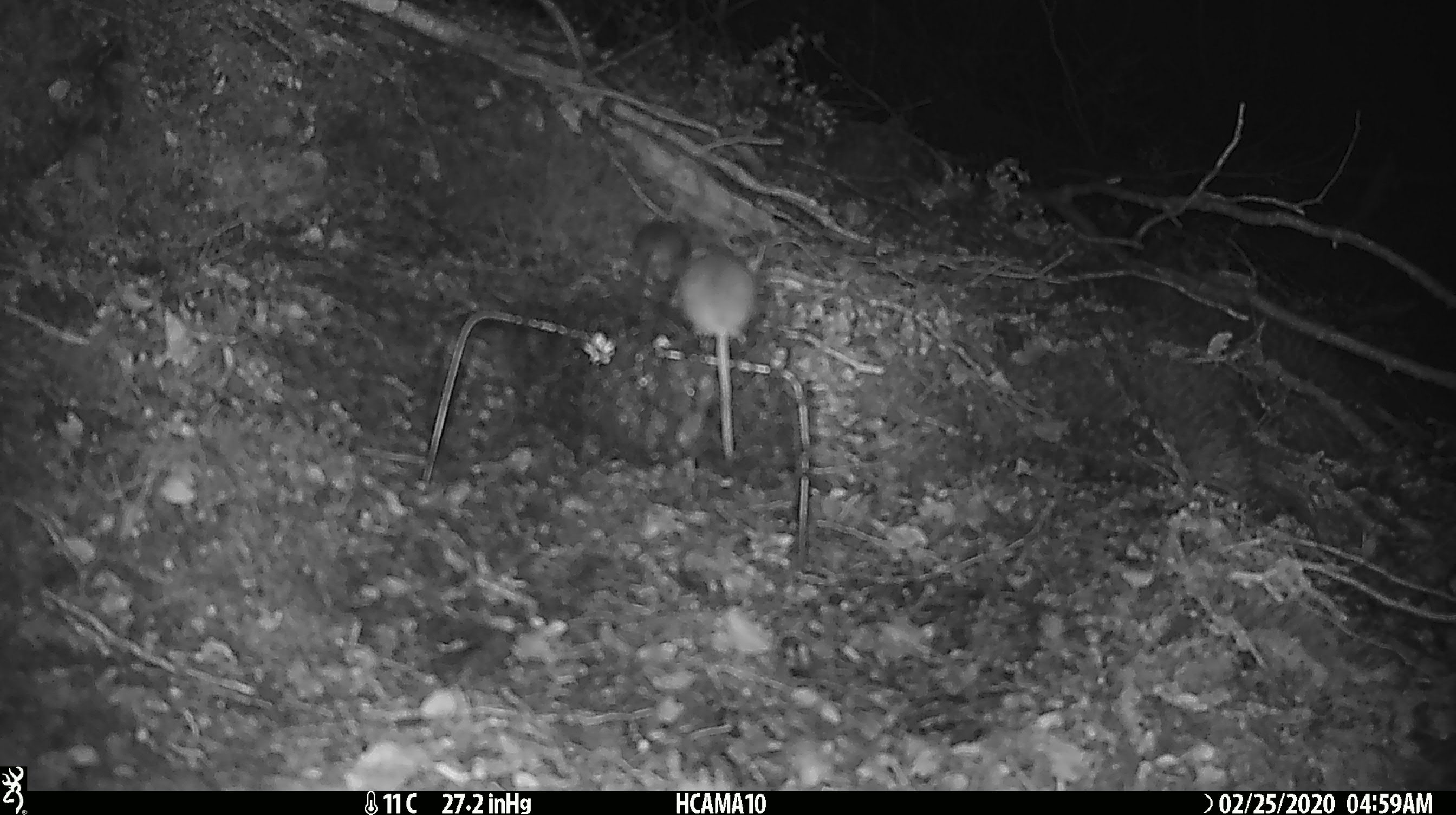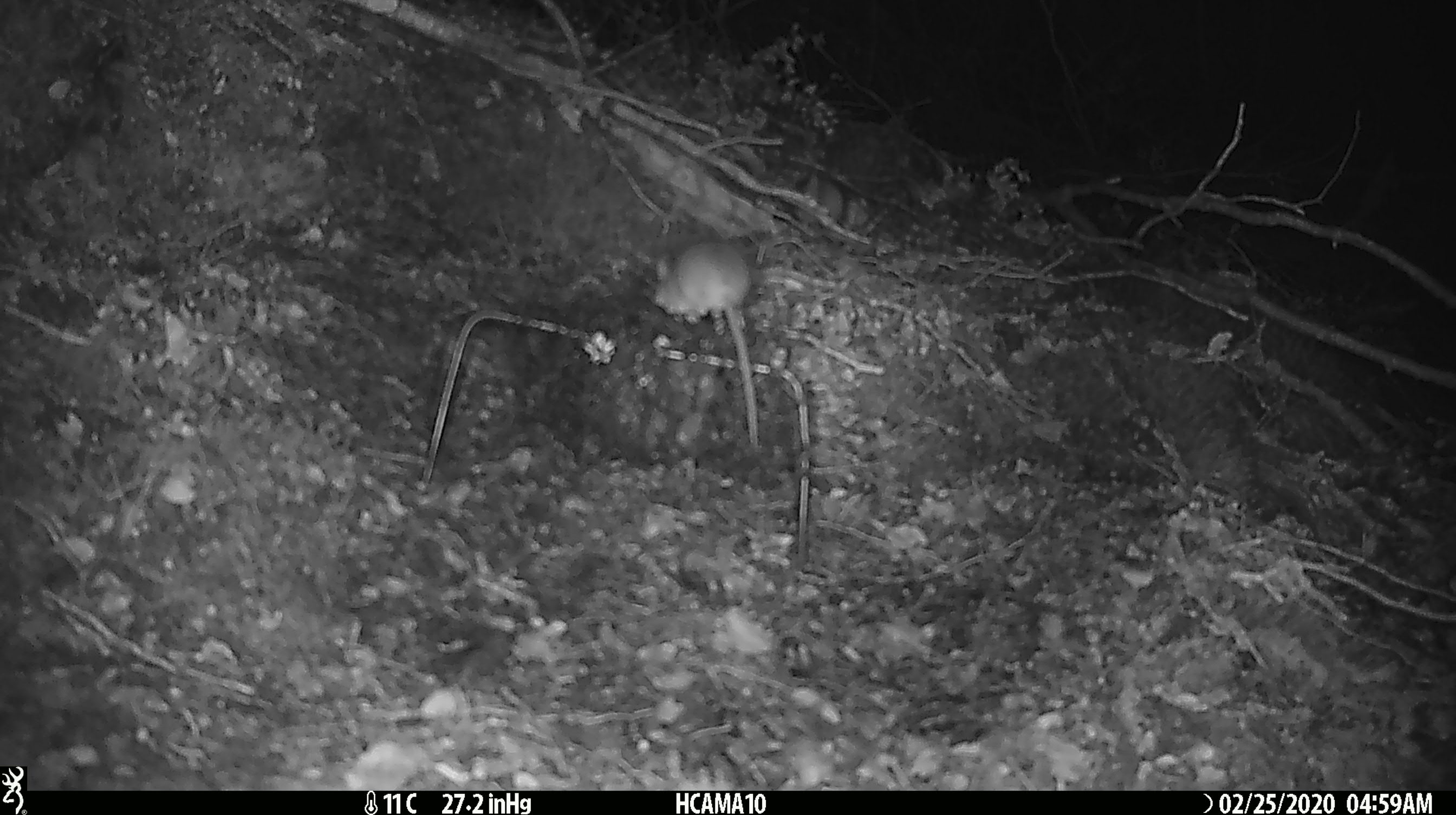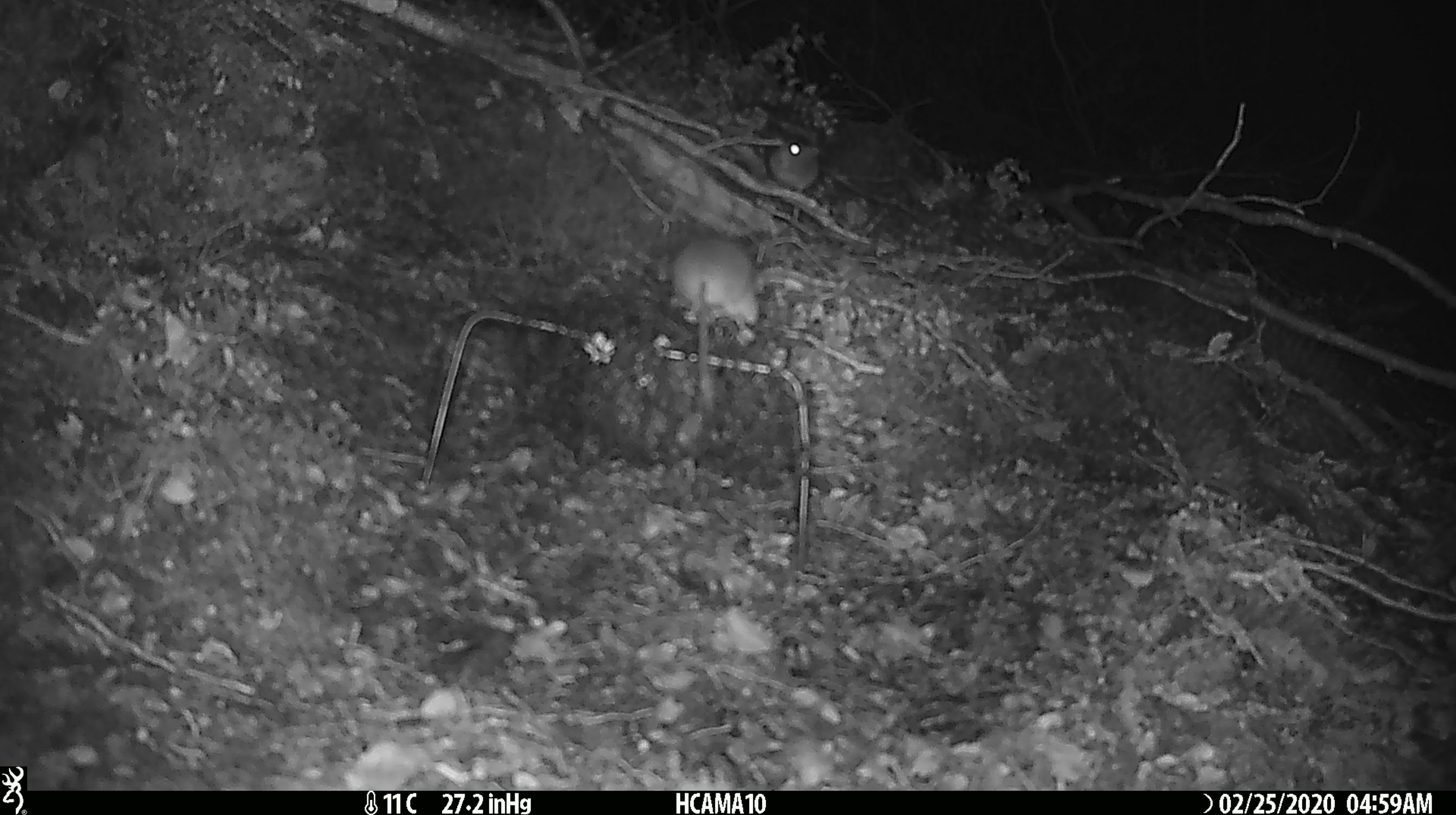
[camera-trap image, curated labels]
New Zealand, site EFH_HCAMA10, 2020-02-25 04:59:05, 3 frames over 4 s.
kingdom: Animalia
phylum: Chordata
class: Mammalia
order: Rodentia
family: Muridae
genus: Mus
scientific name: Mus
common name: mouse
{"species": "mouse (Mus)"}